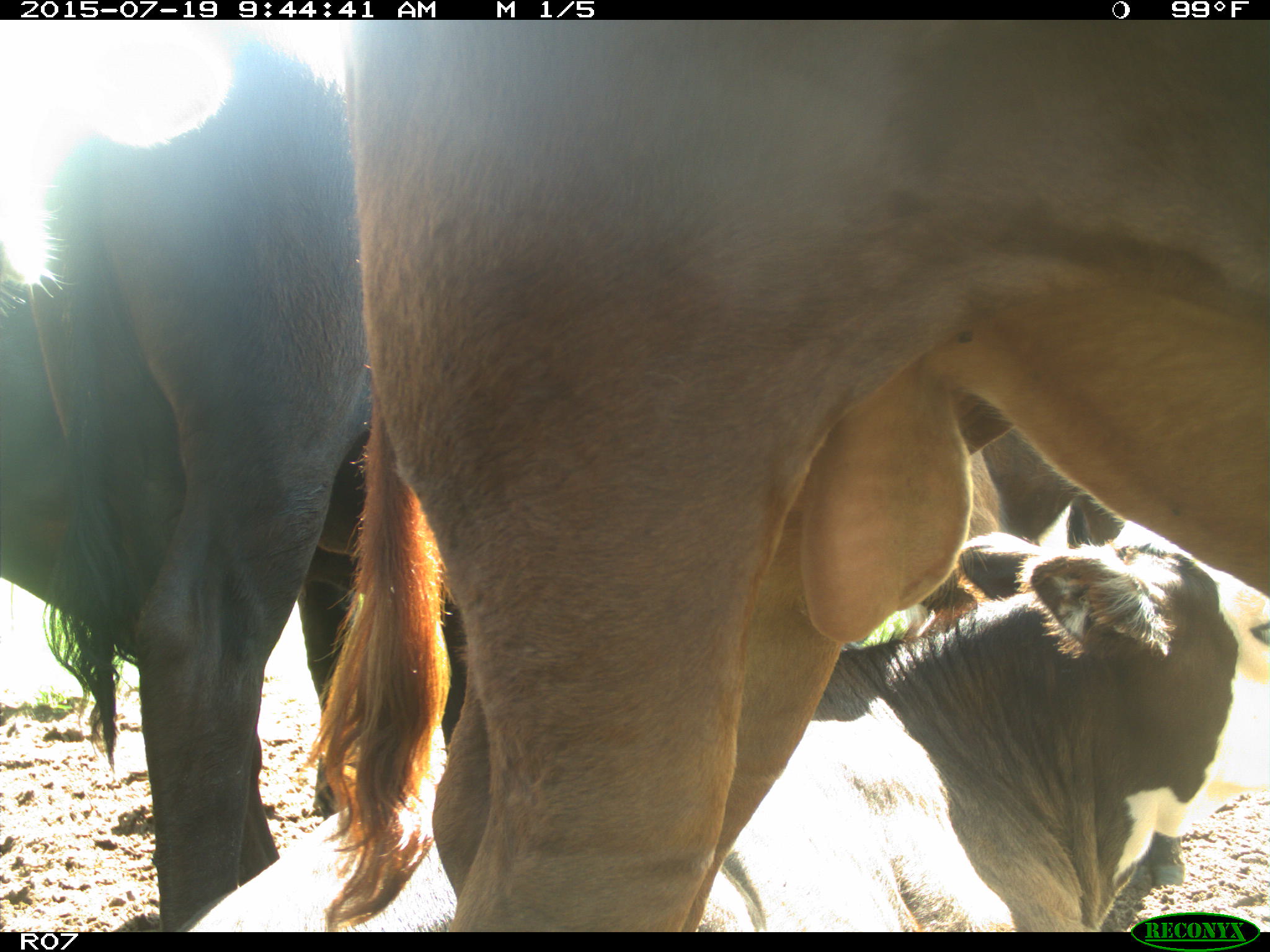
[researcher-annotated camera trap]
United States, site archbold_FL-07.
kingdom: Animalia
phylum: Chordata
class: Mammalia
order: Artiodactyla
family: Bovidae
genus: Bos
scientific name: Bos taurus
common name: domestic cow